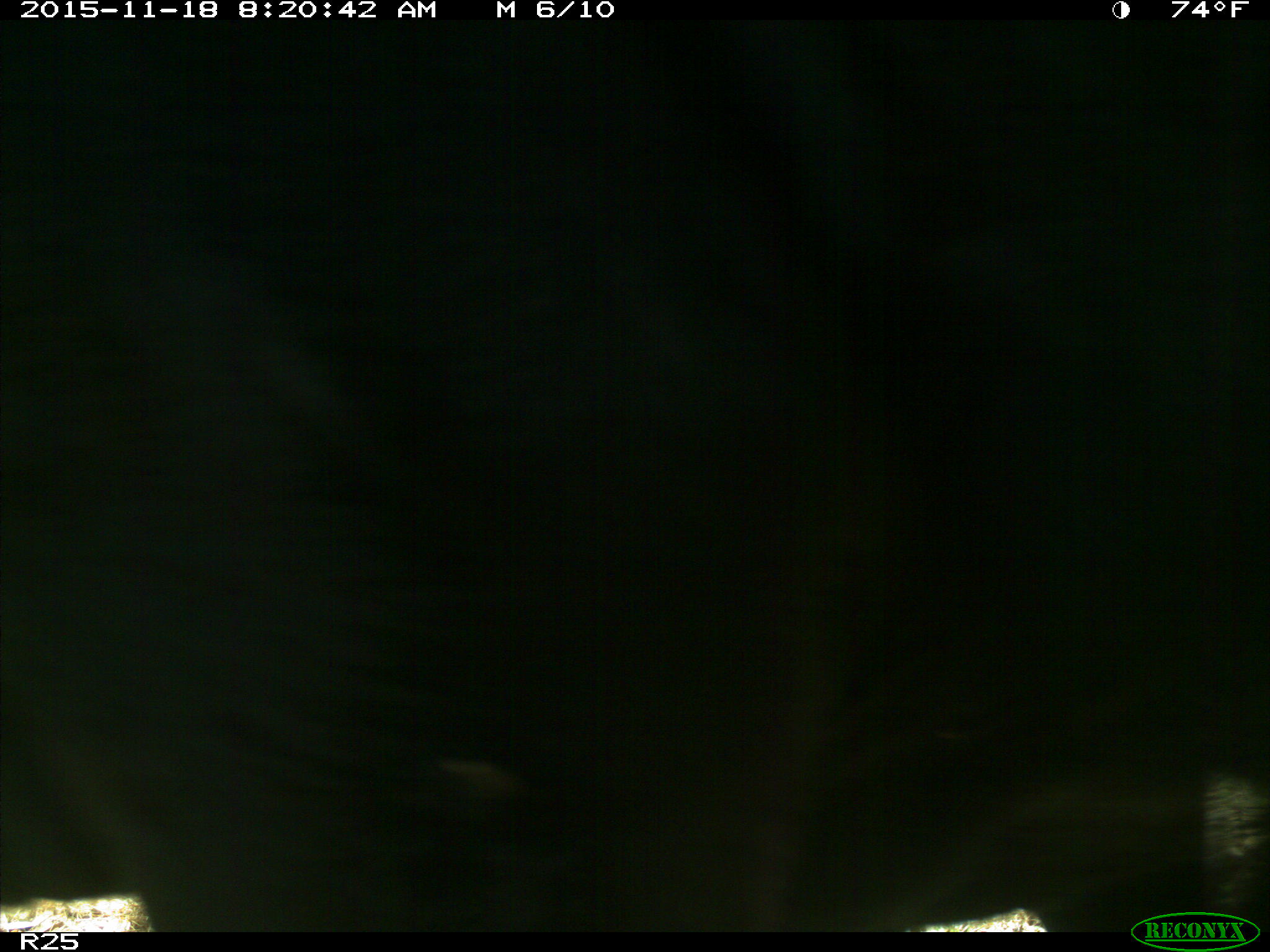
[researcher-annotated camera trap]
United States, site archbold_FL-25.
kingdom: Animalia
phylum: Chordata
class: Mammalia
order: Artiodactyla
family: Bovidae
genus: Bos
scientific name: Bos taurus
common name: domestic cow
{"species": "Bos taurus (domestic cow)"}